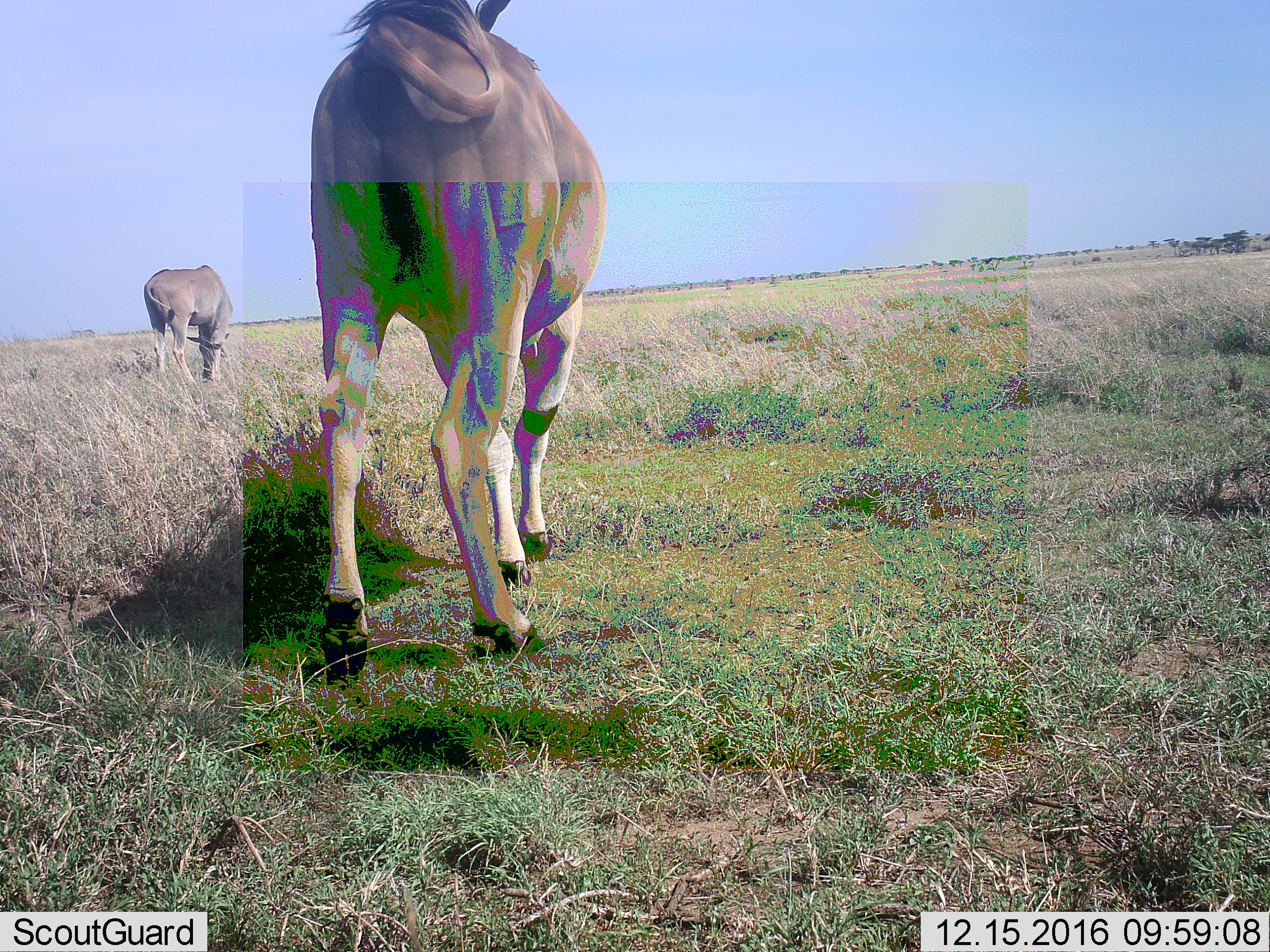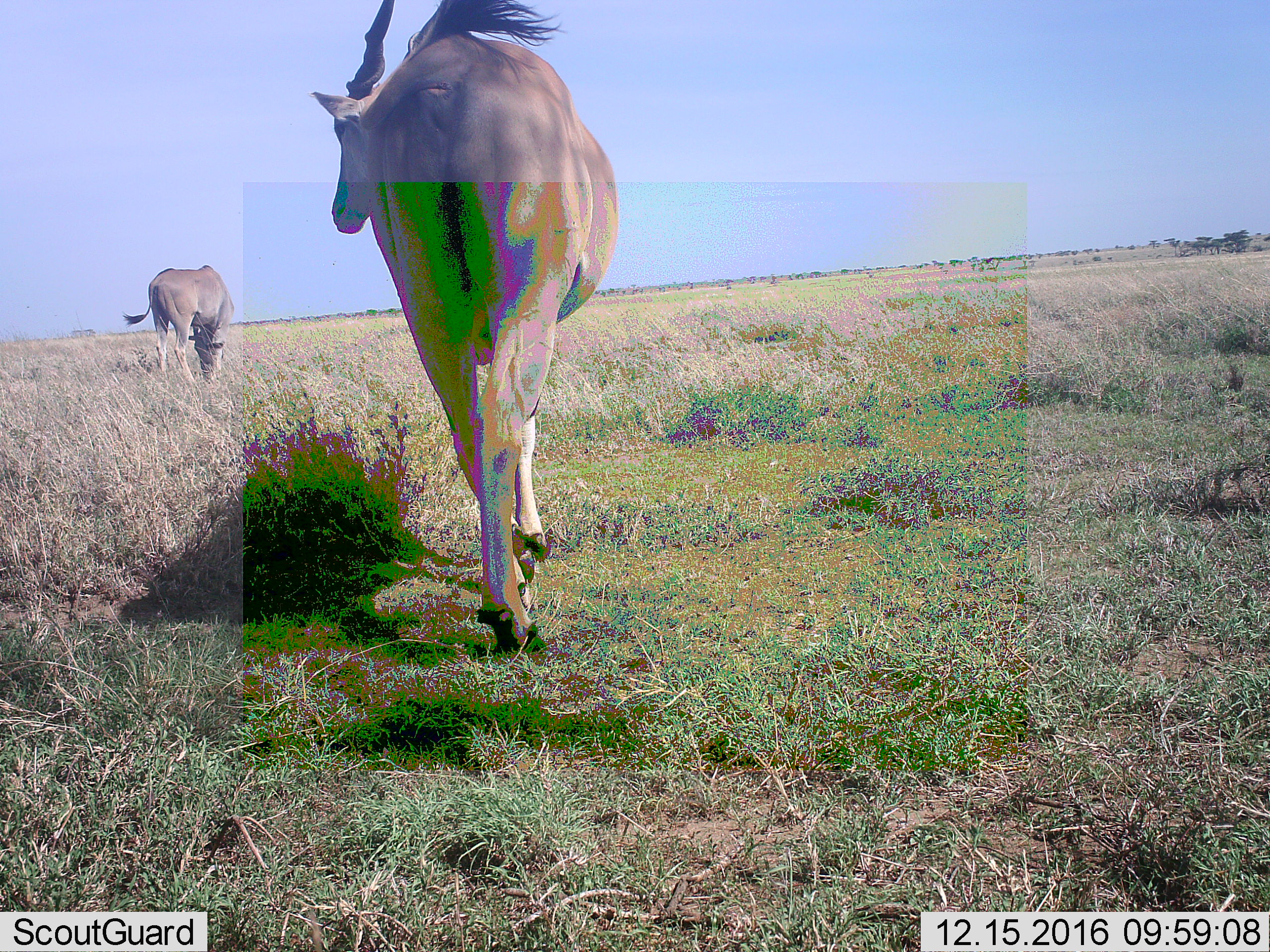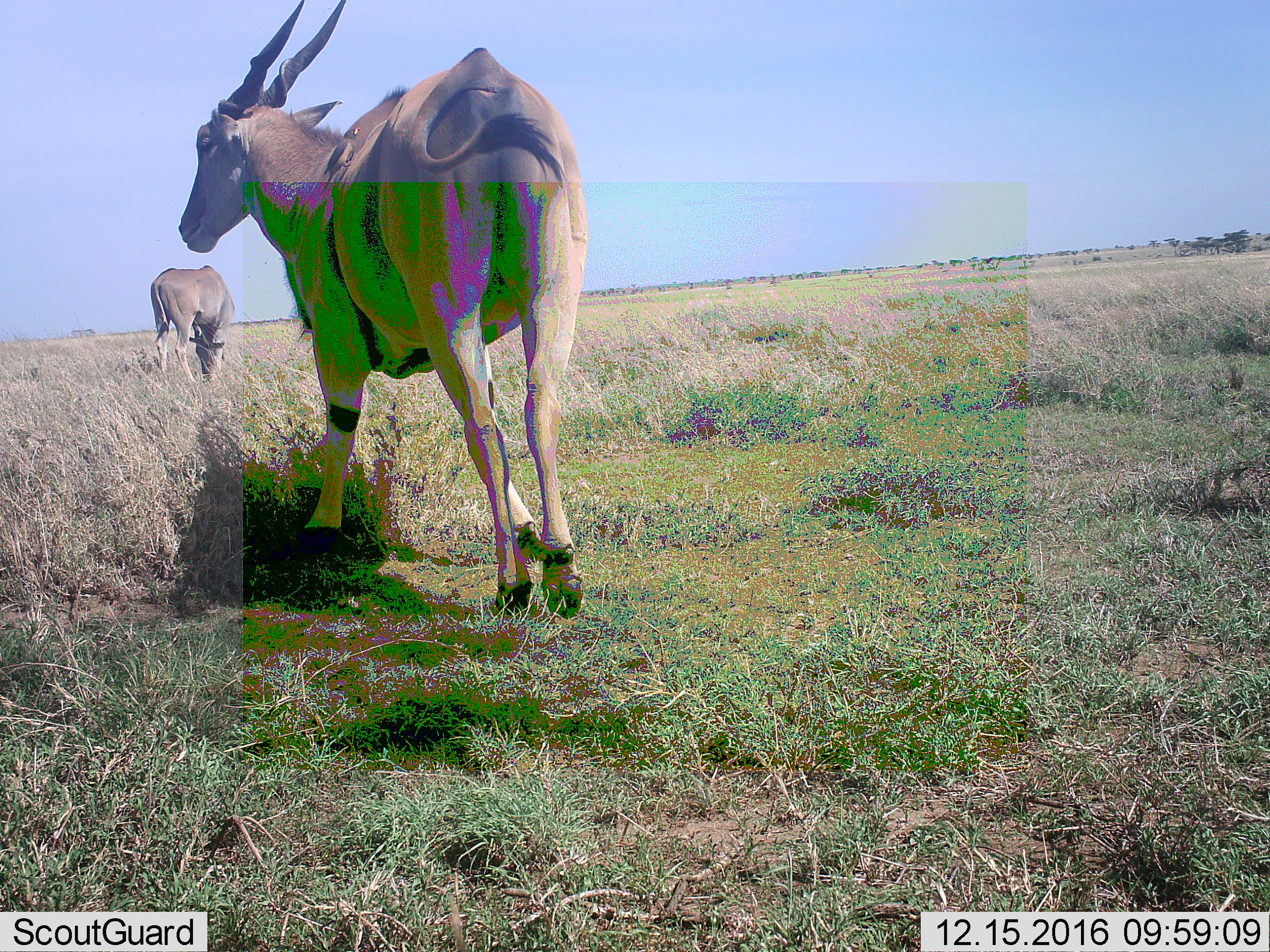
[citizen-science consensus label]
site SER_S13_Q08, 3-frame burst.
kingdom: Animalia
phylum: Chordata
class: Mammalia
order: Artiodactyla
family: Bovidae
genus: Tragelaphus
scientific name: Tragelaphus oryx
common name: eland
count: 2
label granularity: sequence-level